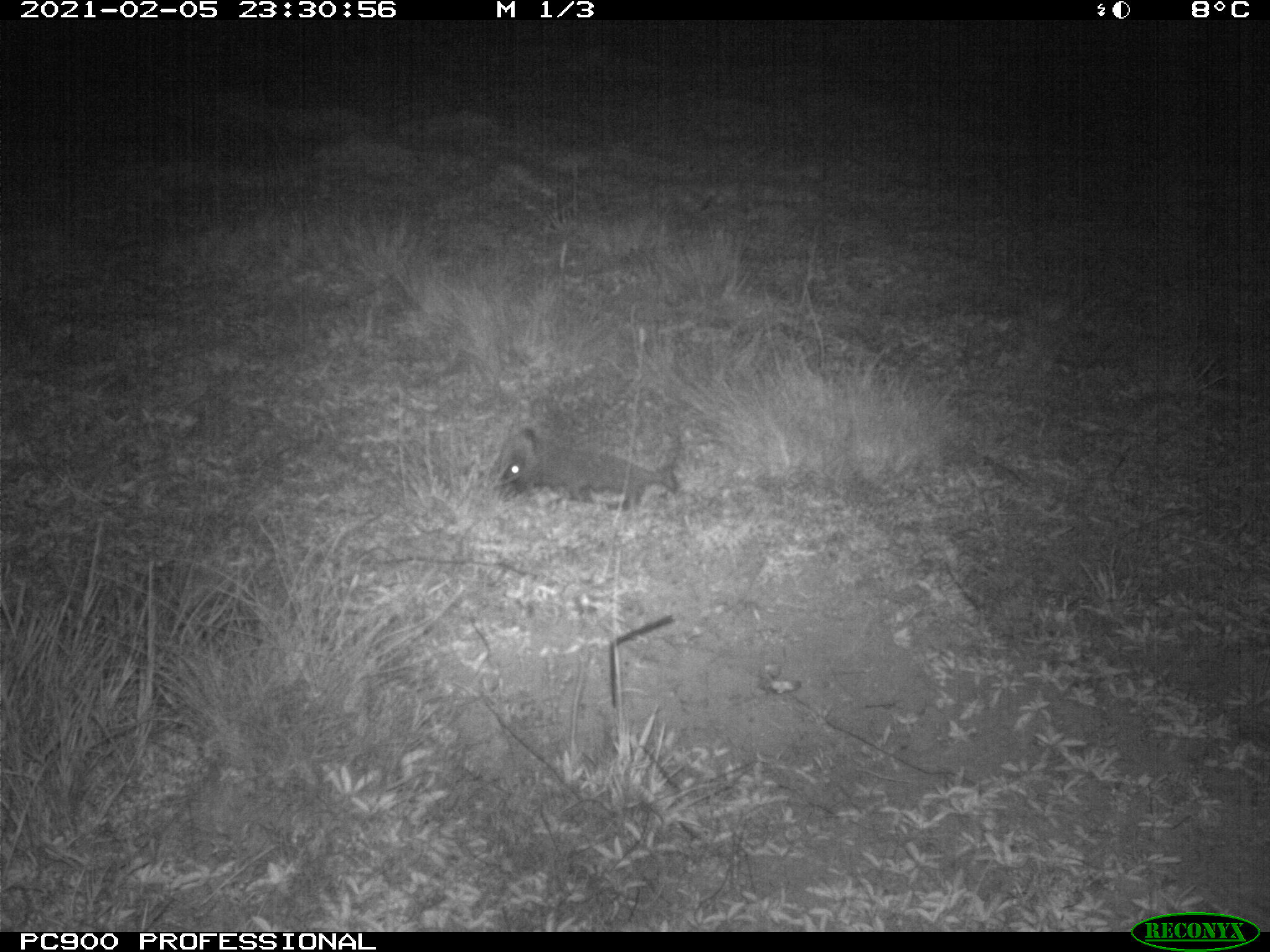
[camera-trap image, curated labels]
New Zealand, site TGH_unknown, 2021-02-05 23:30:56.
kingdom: Animalia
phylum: Chordata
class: Mammalia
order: Eulipotyphla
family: Erinaceidae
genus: Erinaceus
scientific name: Erinaceus europaeus europaeus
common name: european hedgehog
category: hedgehog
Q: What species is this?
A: Hedgehog (european hedgehog) (Erinaceus europaeus europaeus).